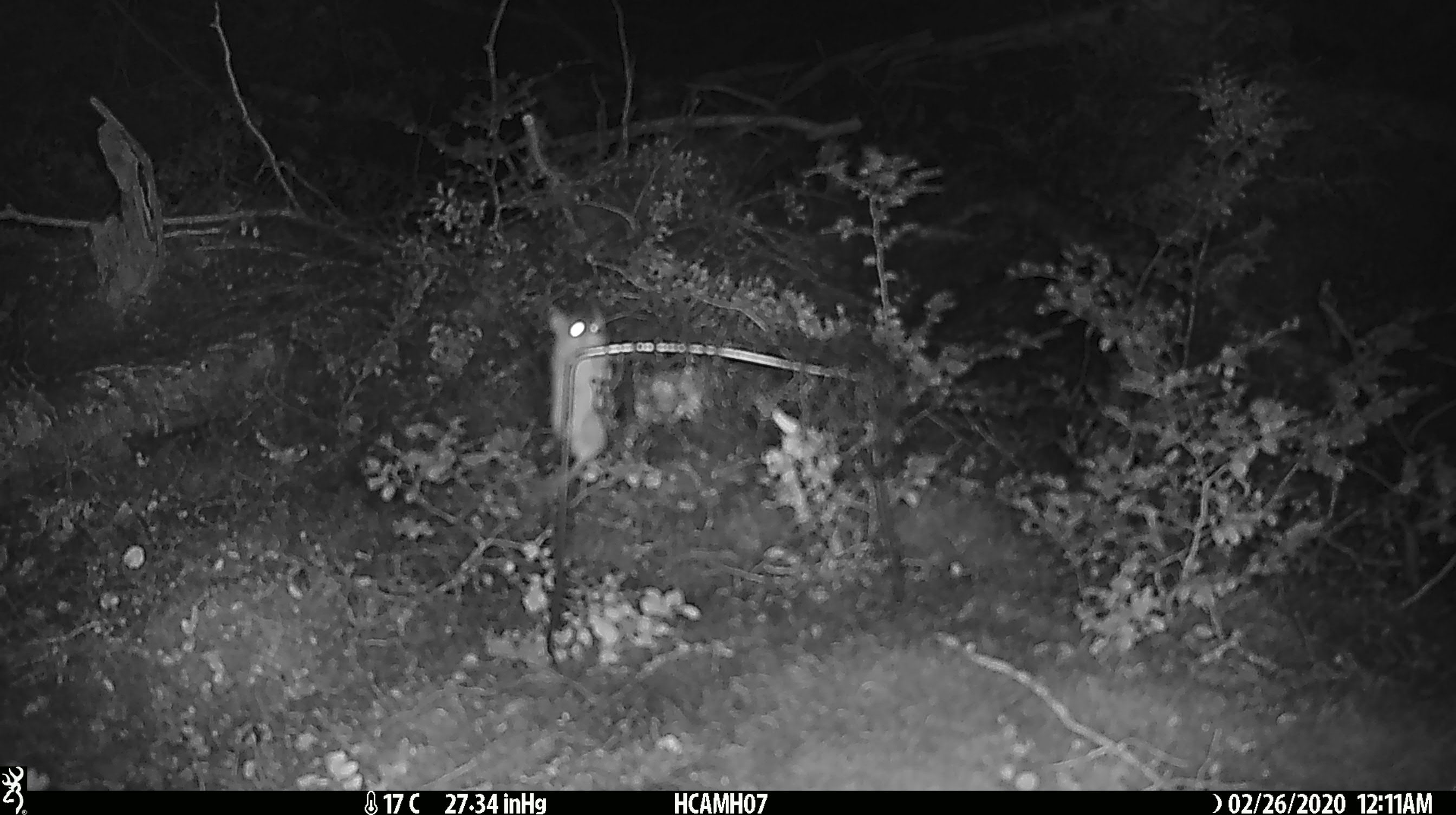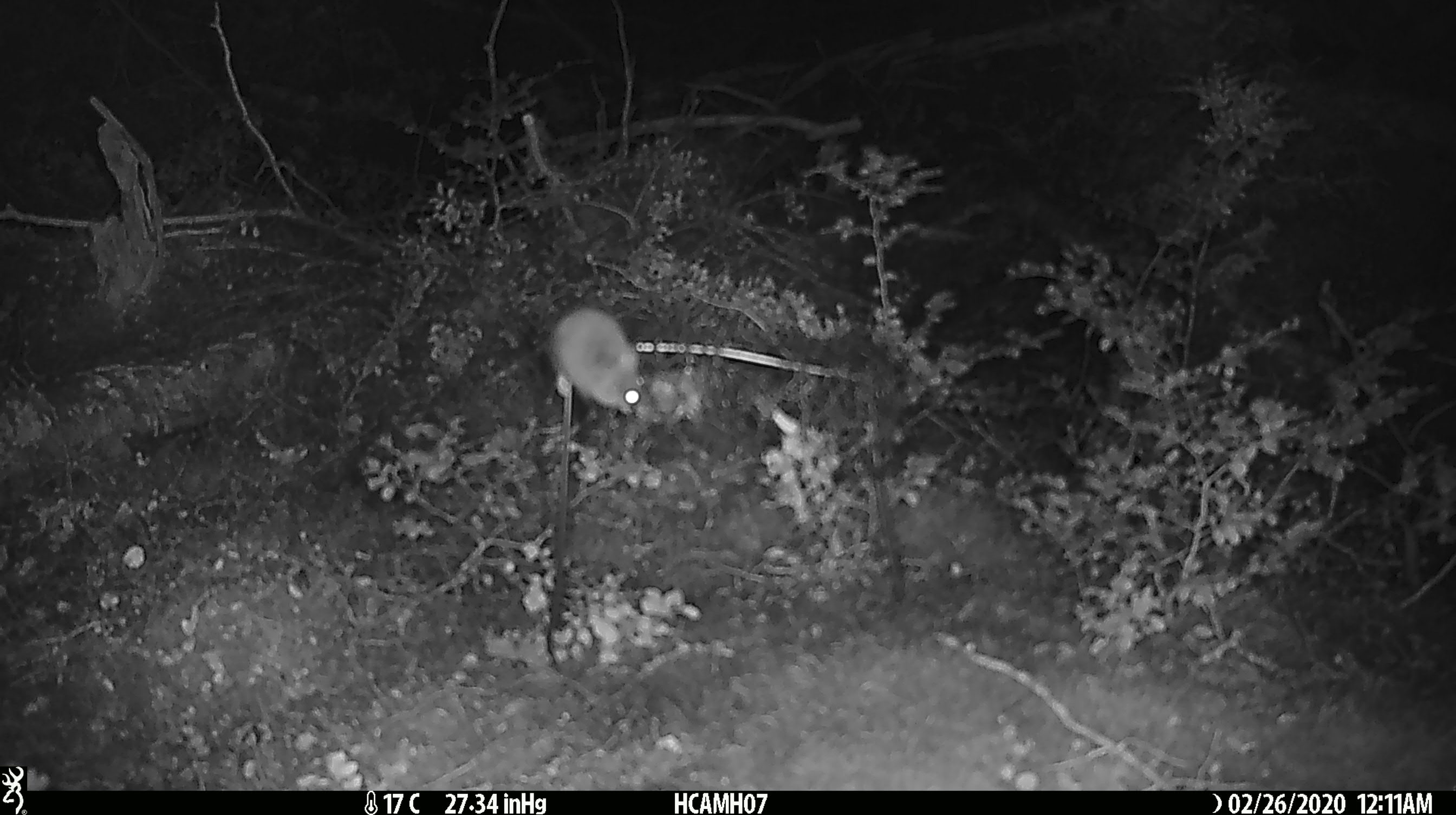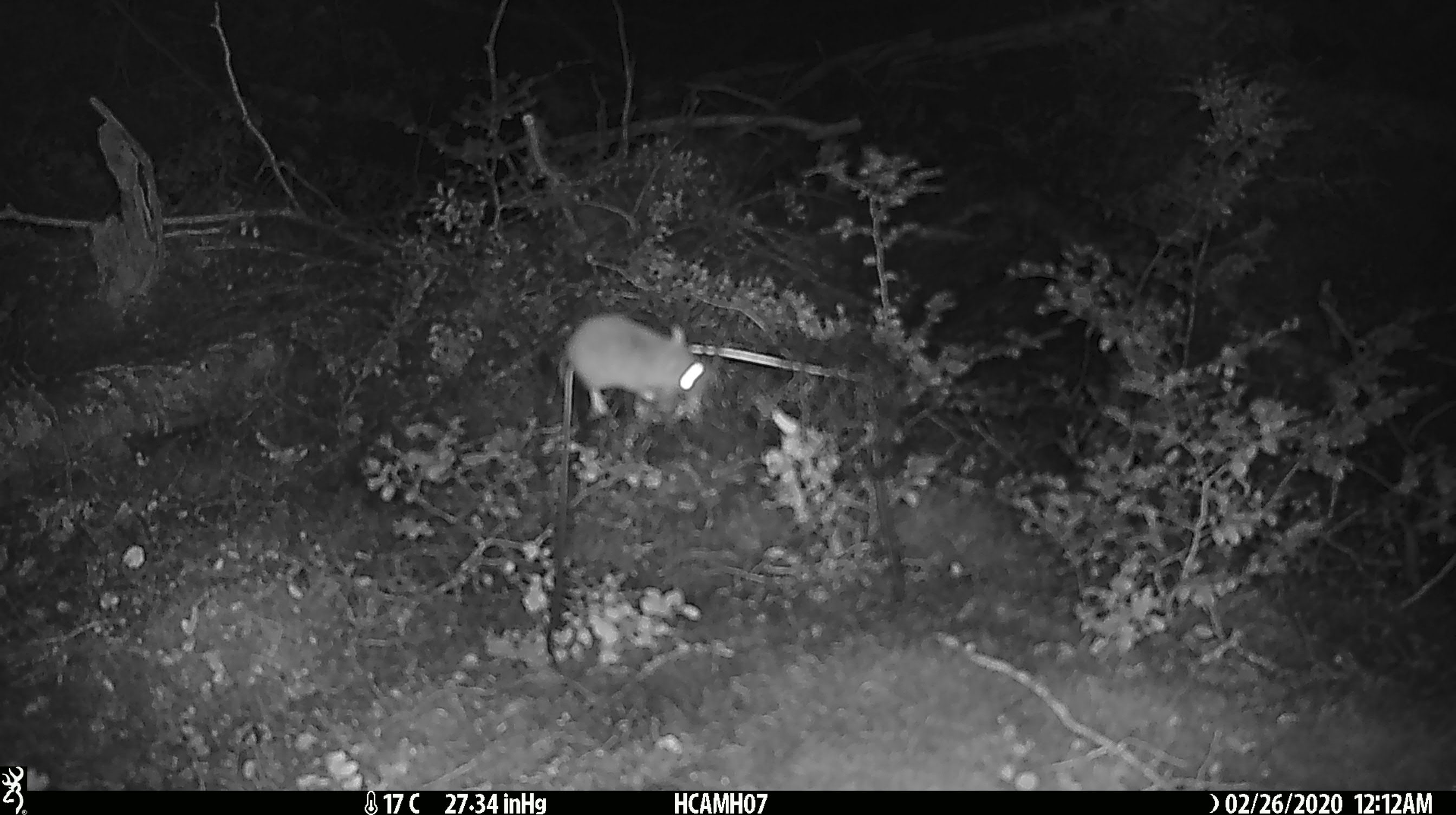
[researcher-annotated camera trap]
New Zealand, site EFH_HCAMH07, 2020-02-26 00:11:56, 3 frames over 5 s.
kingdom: Animalia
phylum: Chordata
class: Mammalia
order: Rodentia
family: Muridae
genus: Mus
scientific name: Mus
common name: mouse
Mouse (Mus).